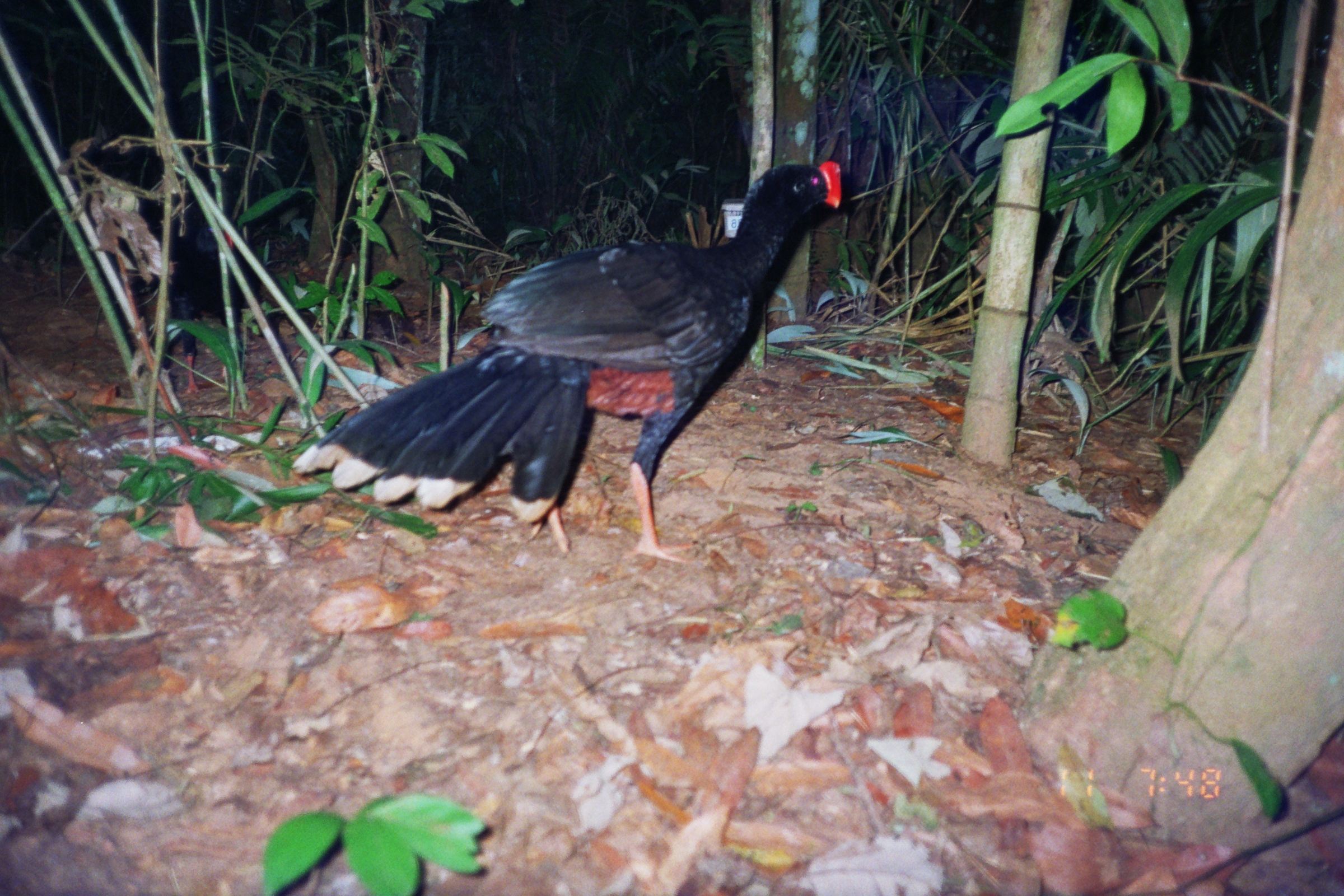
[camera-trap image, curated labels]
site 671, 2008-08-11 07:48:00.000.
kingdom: Animalia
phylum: Chordata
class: Aves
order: Galliformes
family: Cracidae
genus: Mitu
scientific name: Mitu tuberosum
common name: razor-billed curassow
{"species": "Mitu tuberosum (razor-billed curassow)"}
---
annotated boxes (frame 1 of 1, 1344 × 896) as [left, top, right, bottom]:
mitu tuberosum: [291, 160, 842, 566]